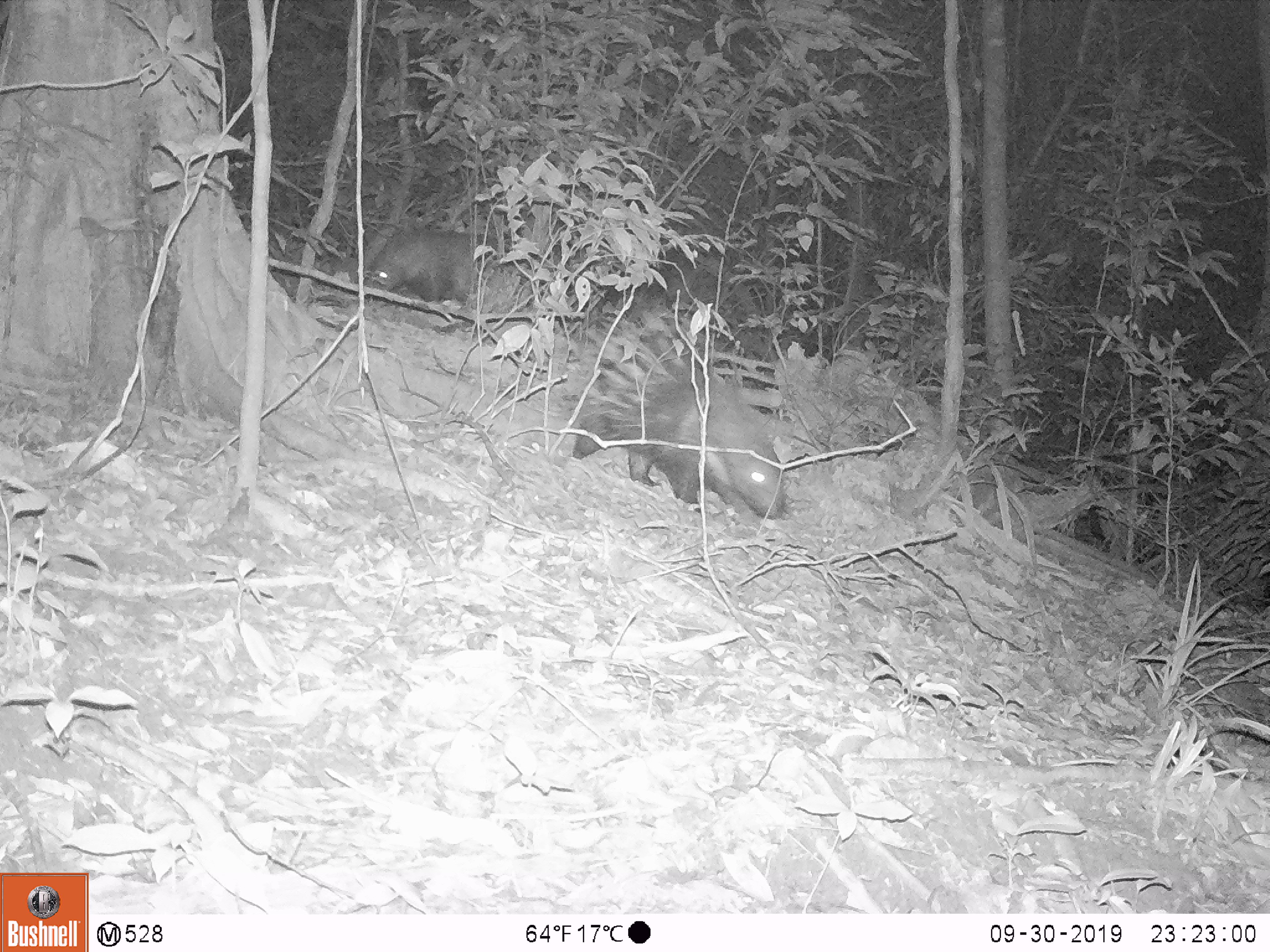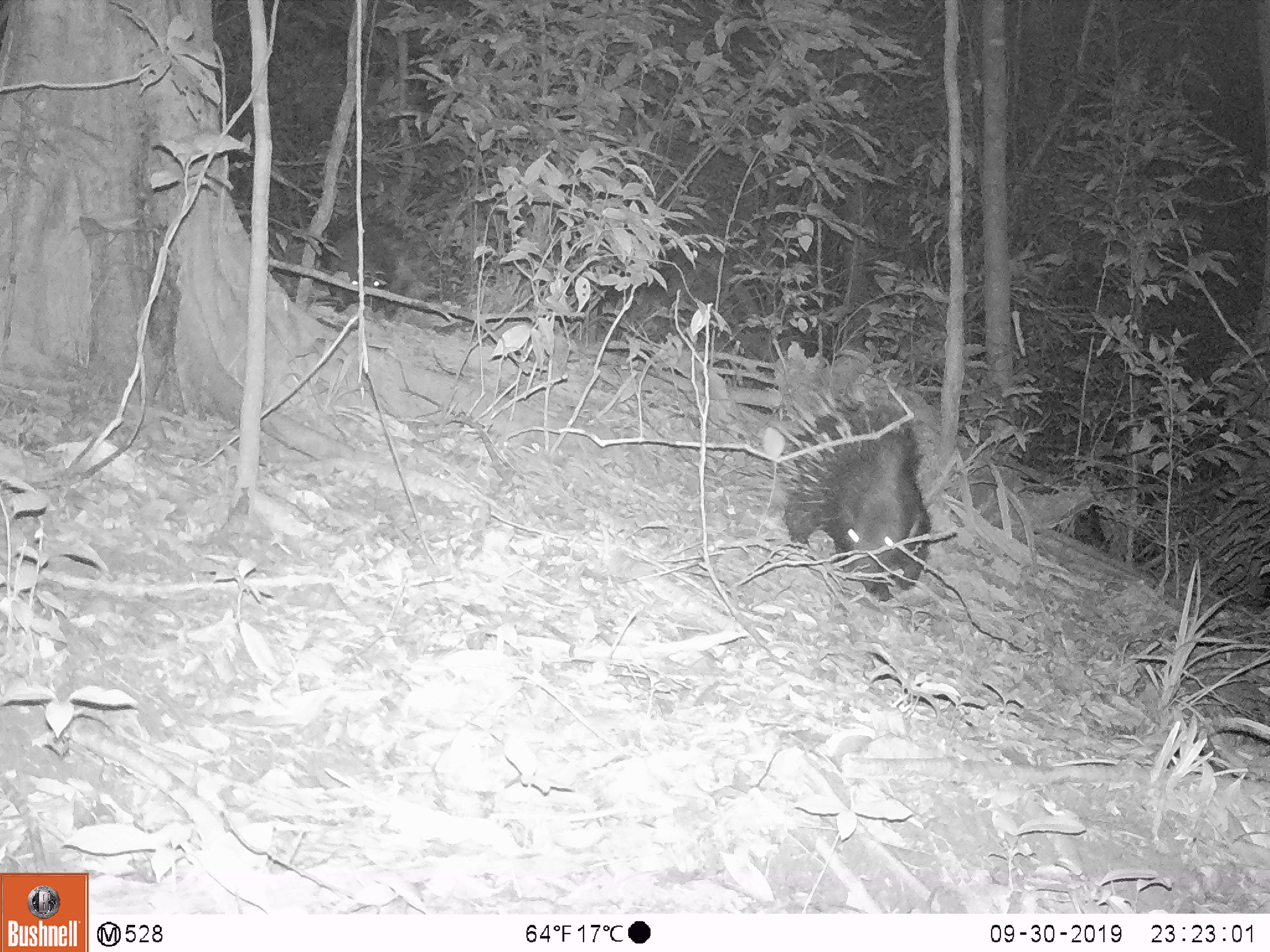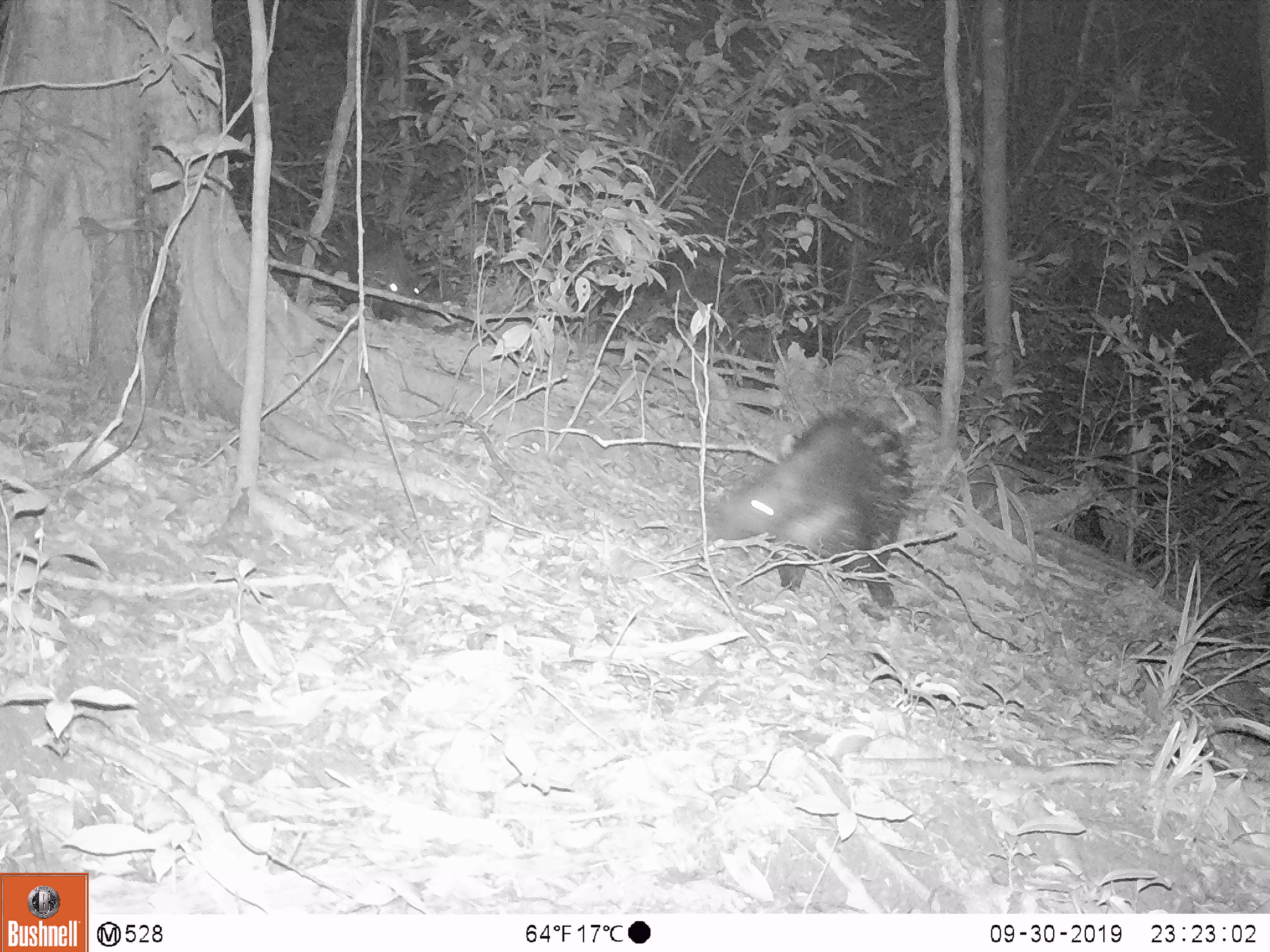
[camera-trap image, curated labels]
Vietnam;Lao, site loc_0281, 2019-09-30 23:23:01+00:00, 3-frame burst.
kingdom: Animalia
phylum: Chordata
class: Mammalia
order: Rodentia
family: Hystricidae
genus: Hystrix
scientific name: Hystrix brachyura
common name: malayan porcupine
Malayan porcupine (Hystrix brachyura). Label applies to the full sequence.